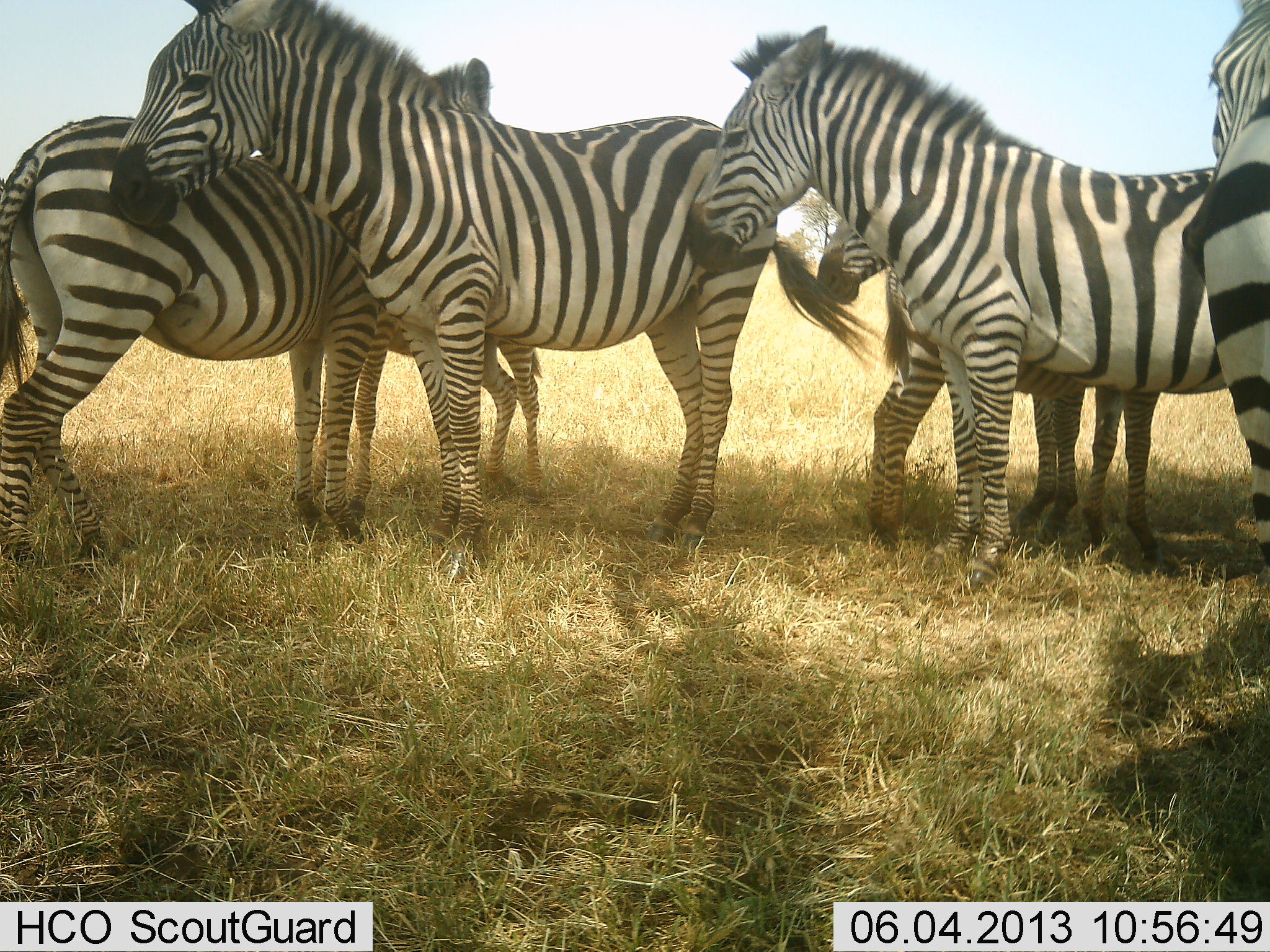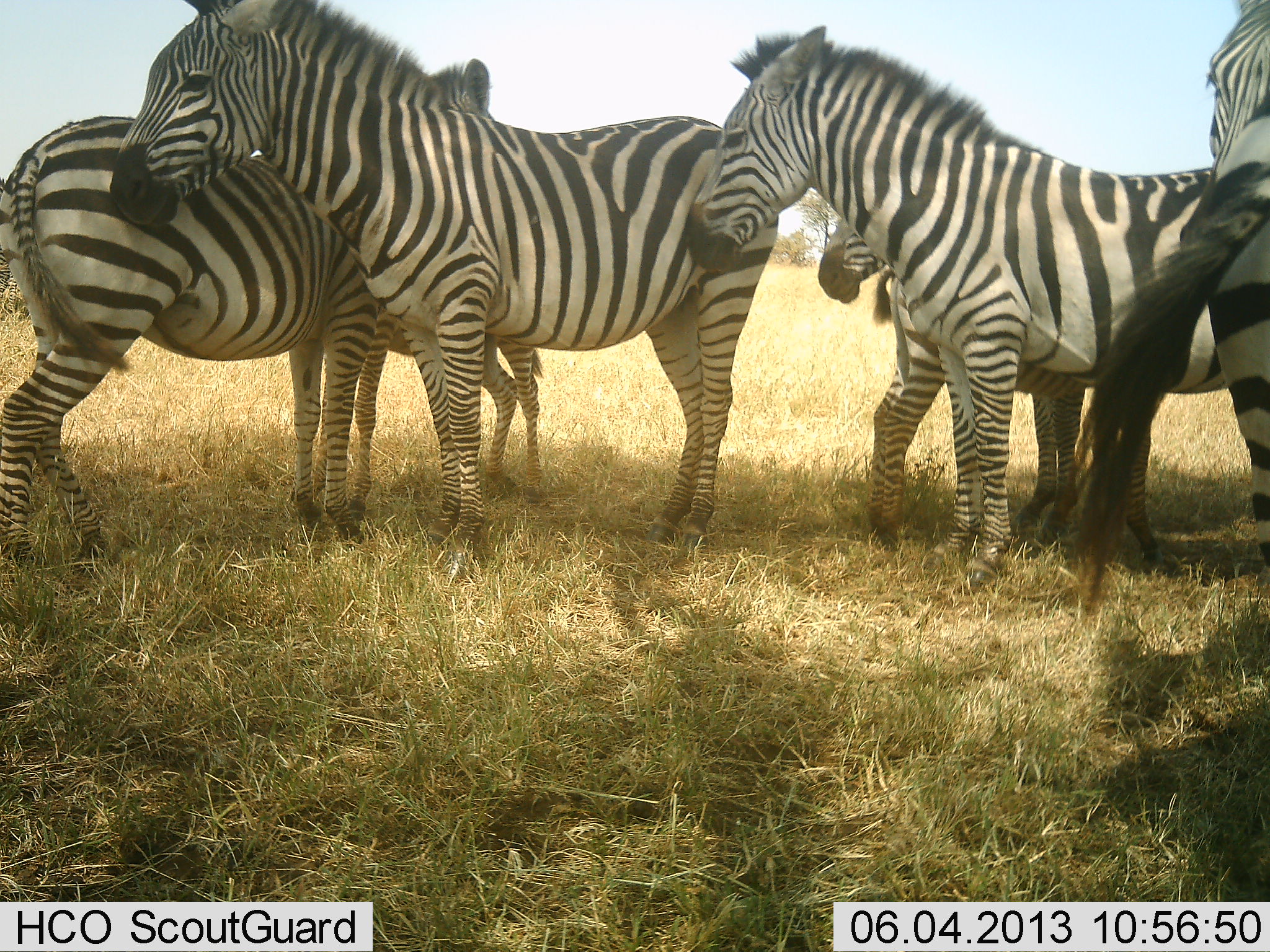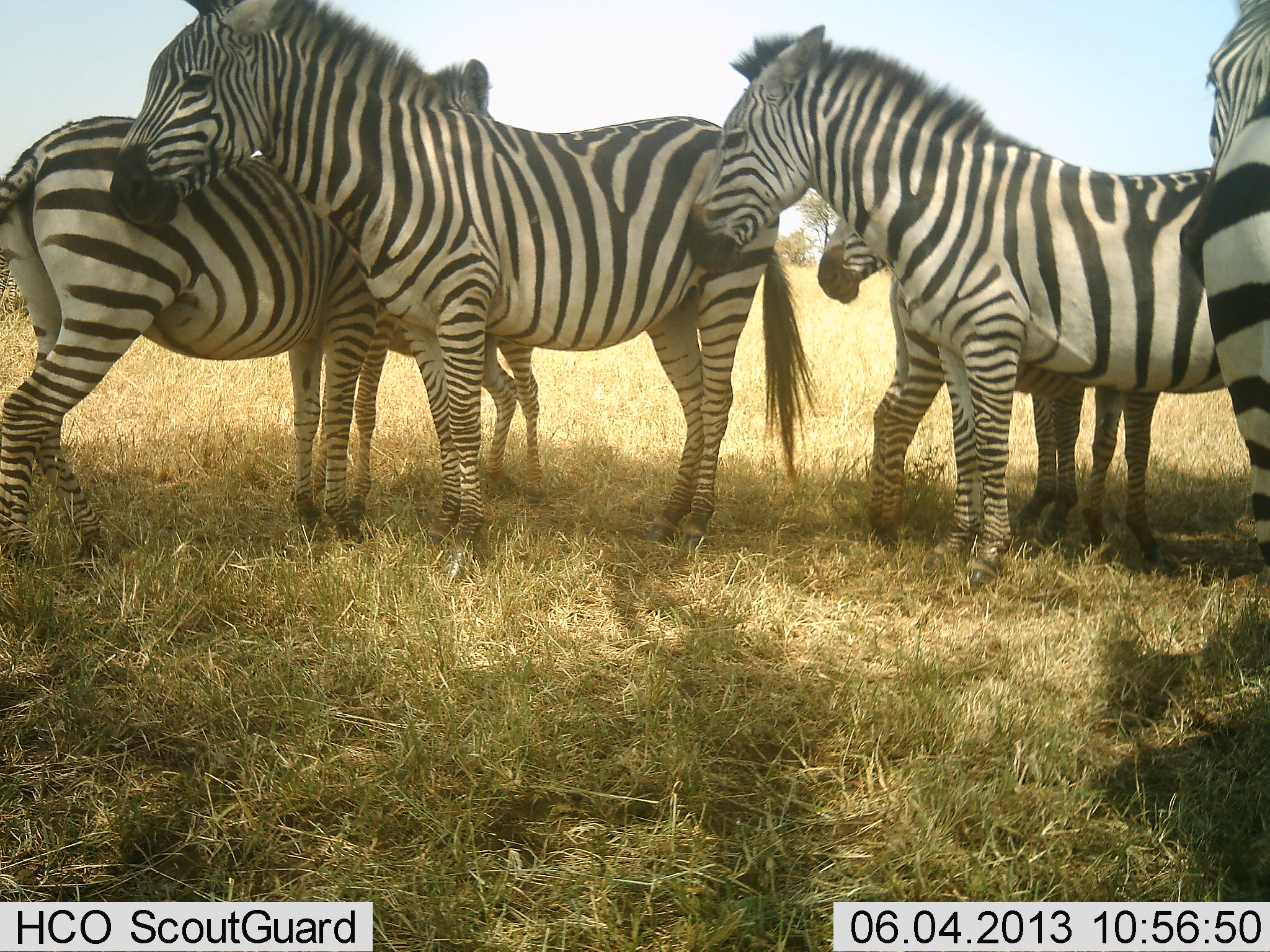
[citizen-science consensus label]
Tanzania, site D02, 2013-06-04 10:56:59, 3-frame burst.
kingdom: Animalia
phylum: Chordata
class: Mammalia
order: Perissodactyla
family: Equidae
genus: Equus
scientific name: Equus quagga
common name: plains zebra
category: zebra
Zebra (plains zebra) (Equus quagga), count 6. Behavior (volunteer vote fractions): standing 88%, resting 8%, moving 0%, interacting 27%. Young present (vote fraction): 38%. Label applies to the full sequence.